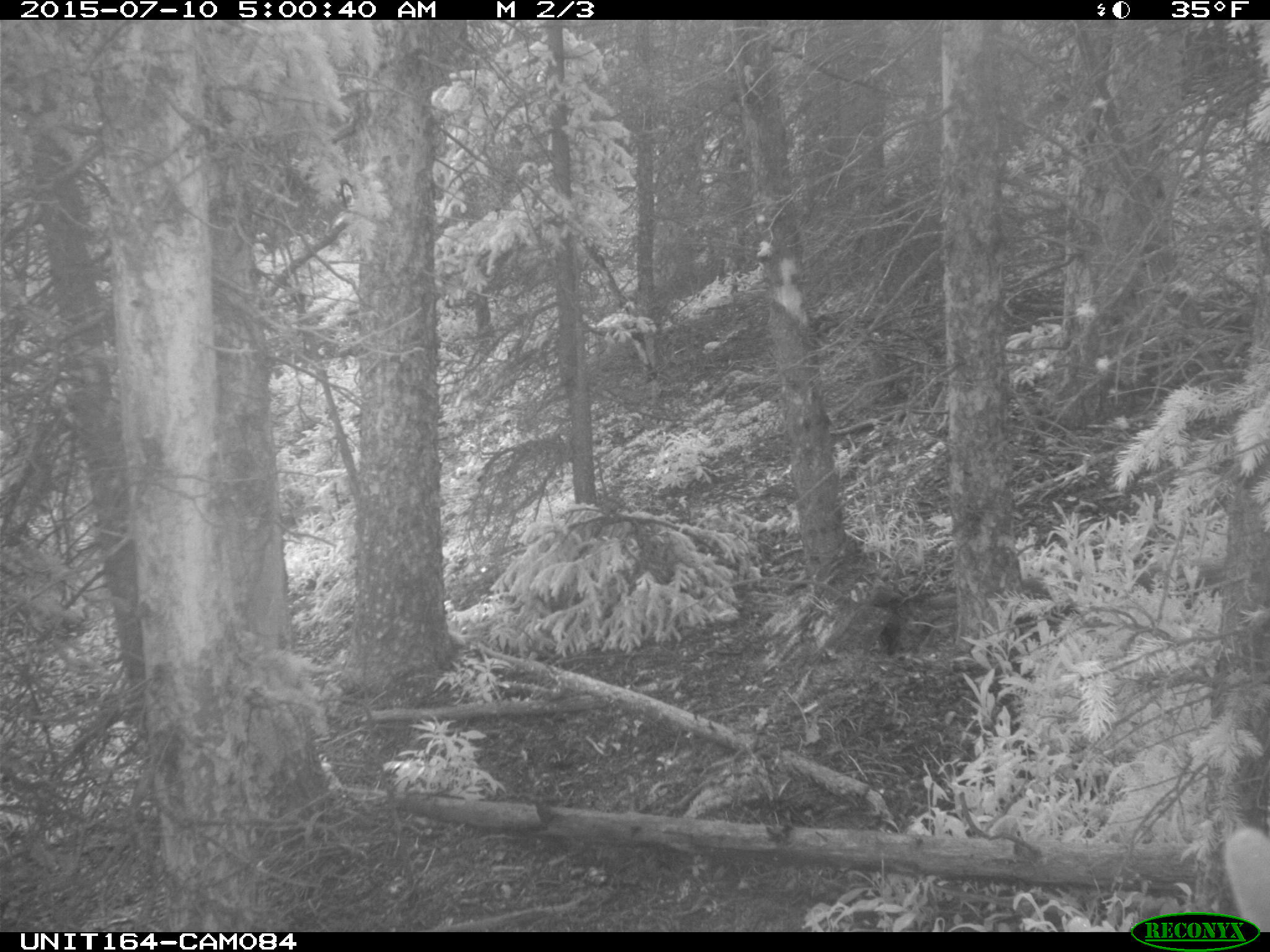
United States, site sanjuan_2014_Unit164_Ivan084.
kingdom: Animalia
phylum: Chordata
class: Mammalia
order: Artiodactyla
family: Cervidae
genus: Cervus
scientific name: Cervus elaphus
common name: red deer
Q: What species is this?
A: Cervus elaphus (red deer).